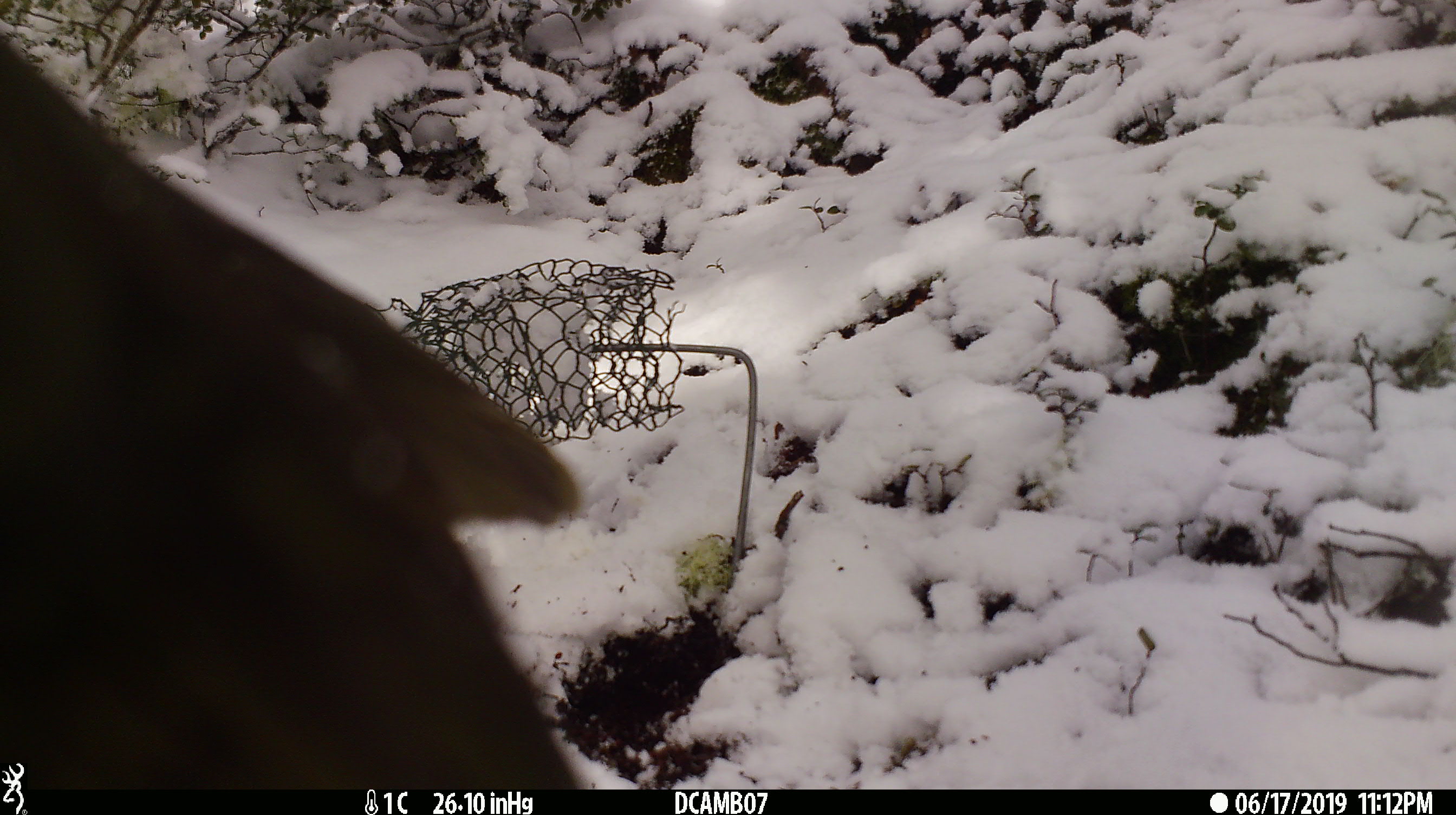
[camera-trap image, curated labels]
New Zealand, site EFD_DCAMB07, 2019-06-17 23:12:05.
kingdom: Animalia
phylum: Chordata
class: Aves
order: Psittaciformes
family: Strigopidae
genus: Nestor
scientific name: Nestor notabilis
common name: kea